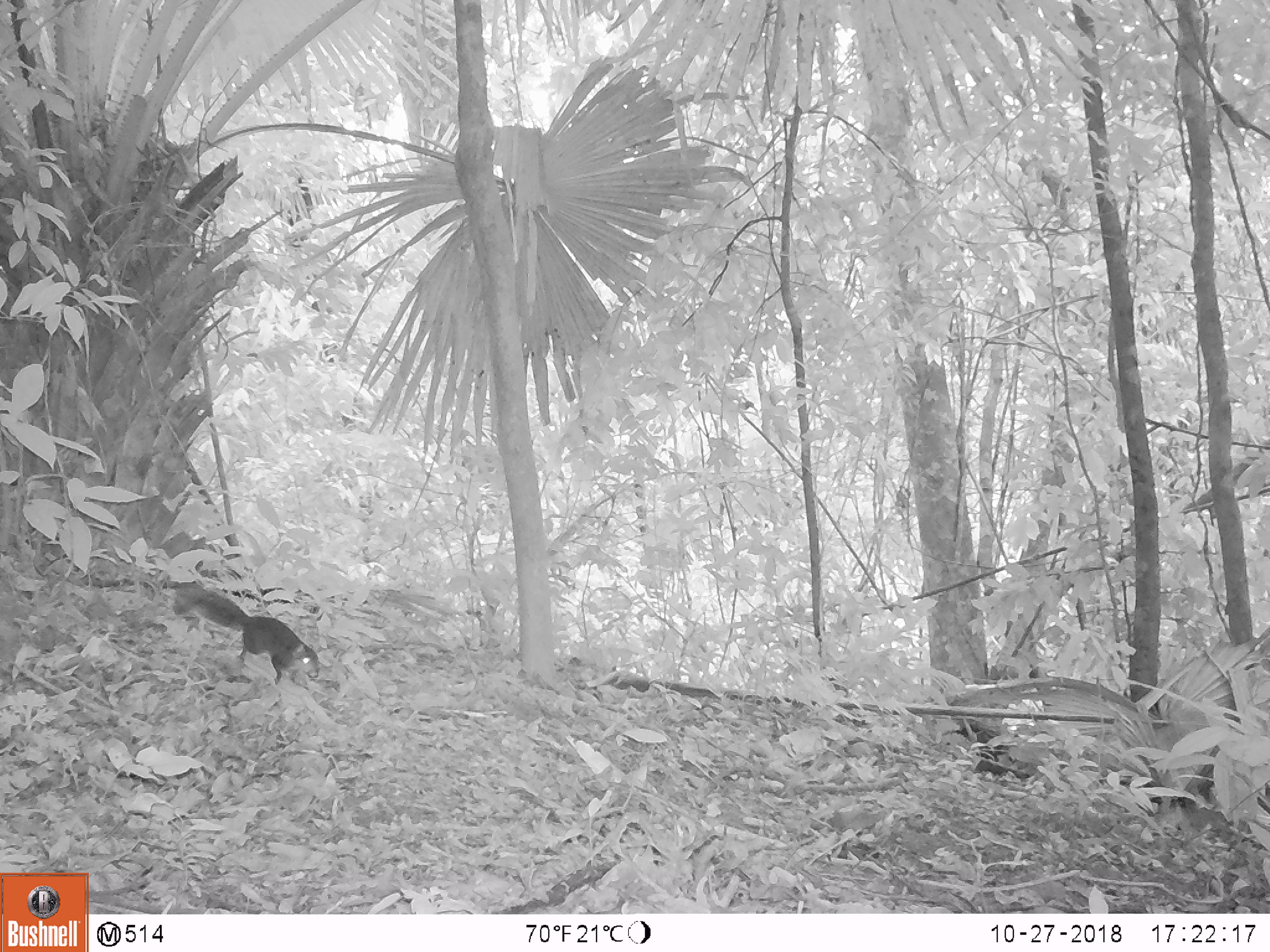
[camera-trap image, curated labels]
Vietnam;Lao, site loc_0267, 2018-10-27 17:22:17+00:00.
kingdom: Animalia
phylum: Chordata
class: Mammalia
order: Rodentia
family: Sciuridae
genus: Dremomys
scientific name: Dremomys rufigenis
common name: red-cheeked squirrel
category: red cheeked squirrel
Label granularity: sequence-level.